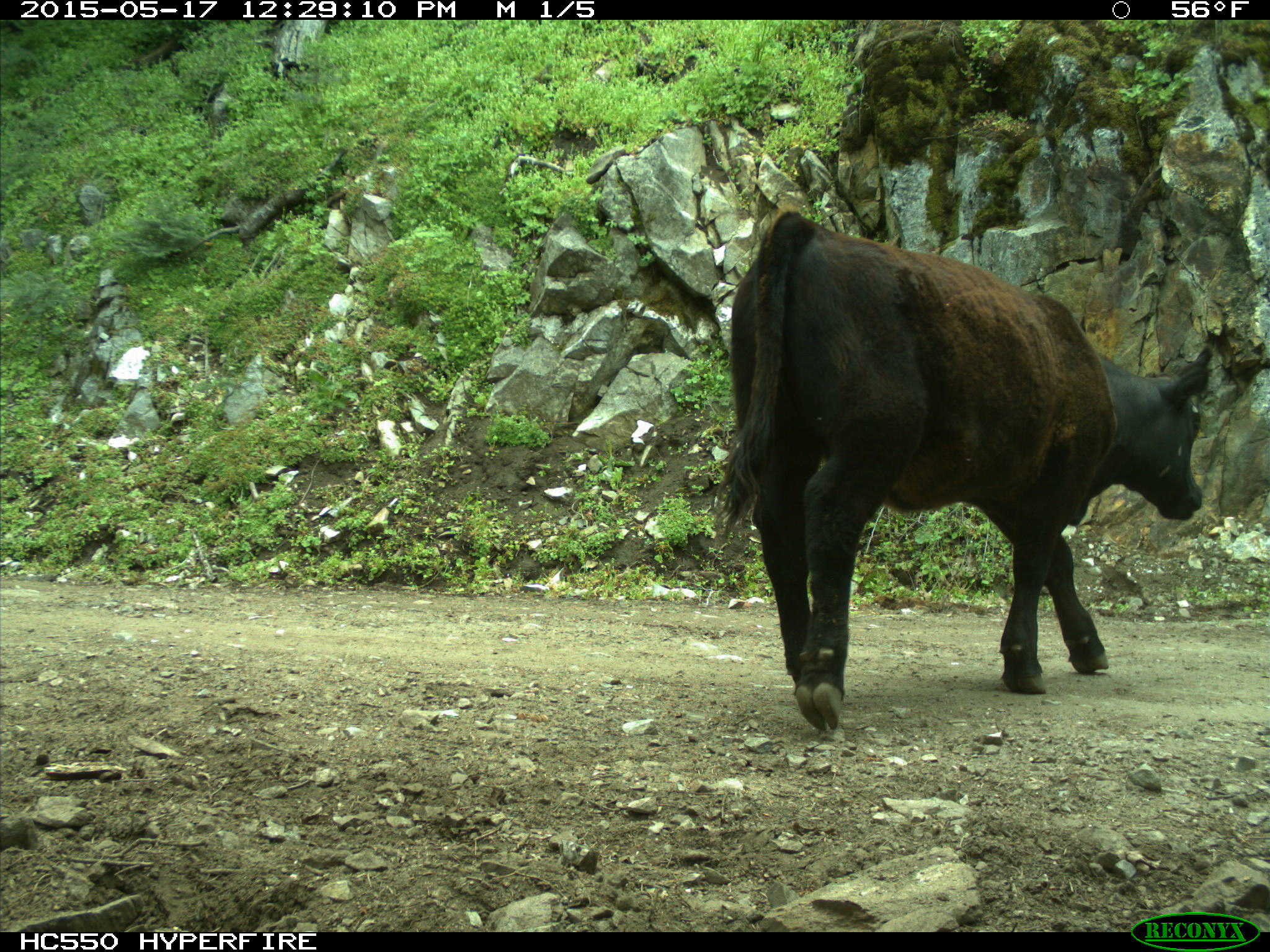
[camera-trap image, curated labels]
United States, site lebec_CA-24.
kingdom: Animalia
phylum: Chordata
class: Mammalia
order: Artiodactyla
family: Bovidae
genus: Bos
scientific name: Bos taurus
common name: domestic cow